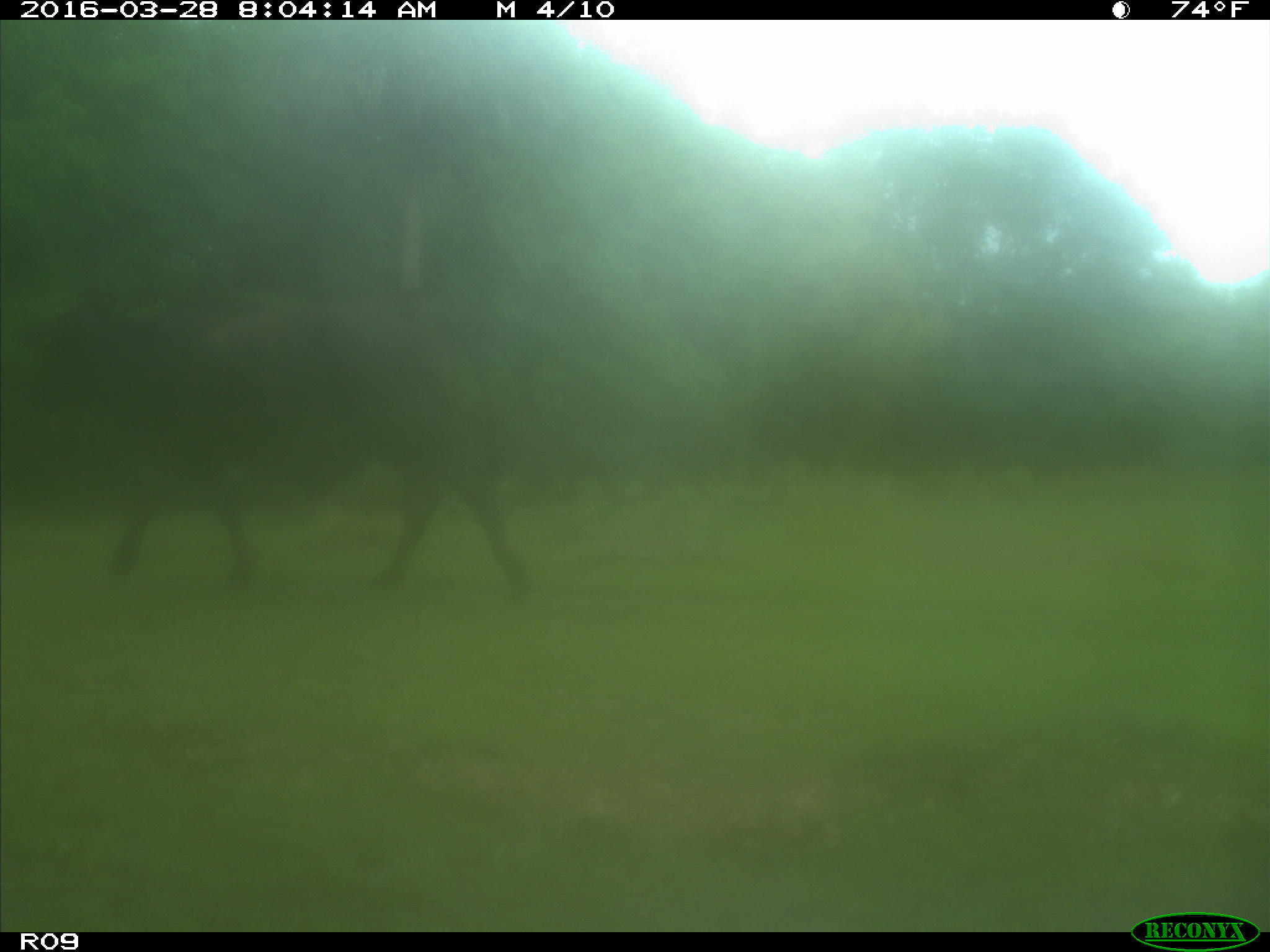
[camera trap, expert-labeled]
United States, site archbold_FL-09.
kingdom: Animalia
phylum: Chordata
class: Mammalia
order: Artiodactyla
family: Bovidae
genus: Bos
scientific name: Bos taurus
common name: domestic cow